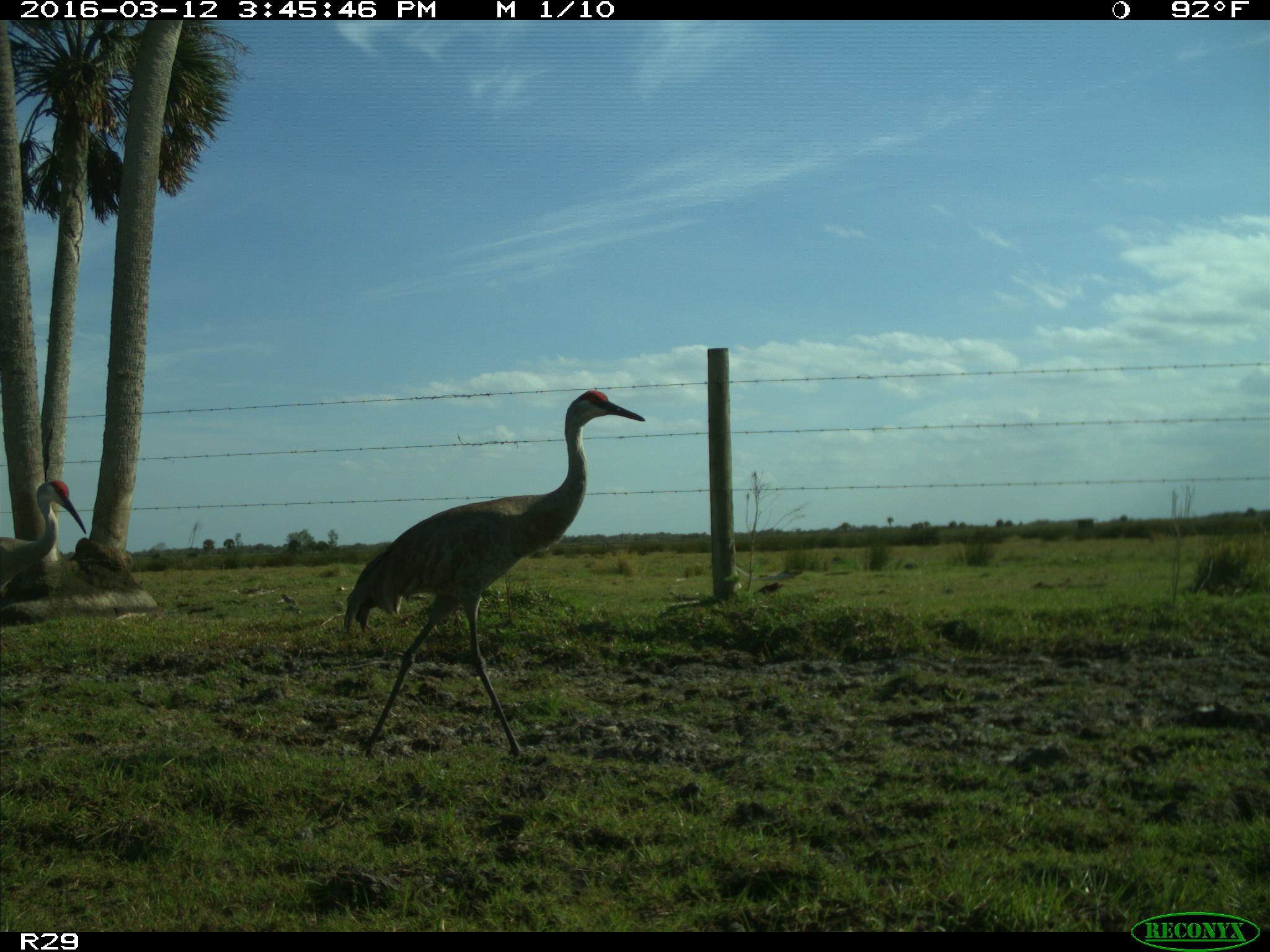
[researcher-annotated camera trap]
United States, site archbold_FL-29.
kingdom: Animalia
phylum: Chordata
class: Aves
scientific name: Aves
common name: birds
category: unidentified bird